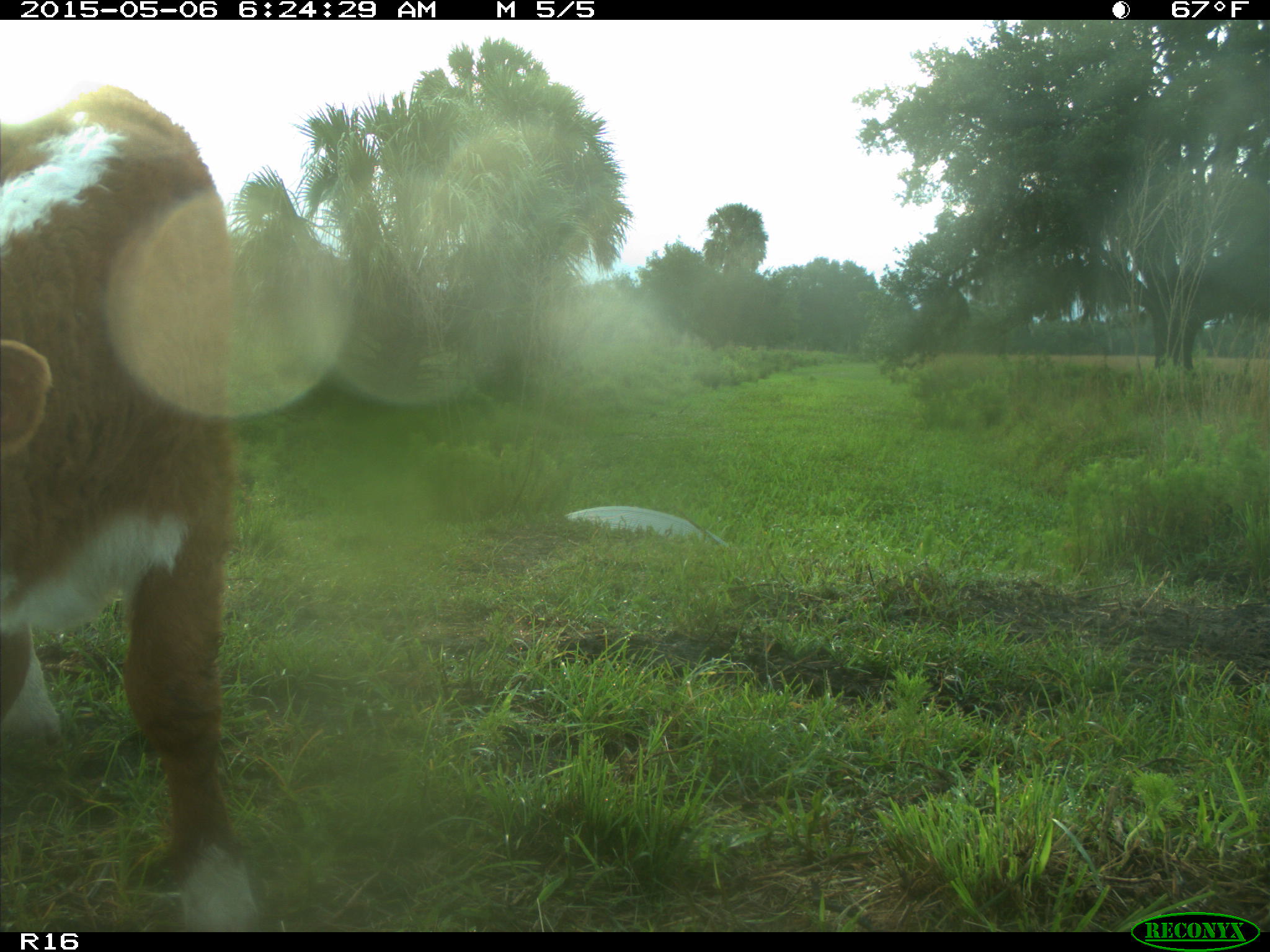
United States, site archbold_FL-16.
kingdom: Animalia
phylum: Chordata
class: Mammalia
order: Cingulata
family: Dasypodidae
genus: Dasypus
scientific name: Dasypus novemcinctus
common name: nine-banded armadillo